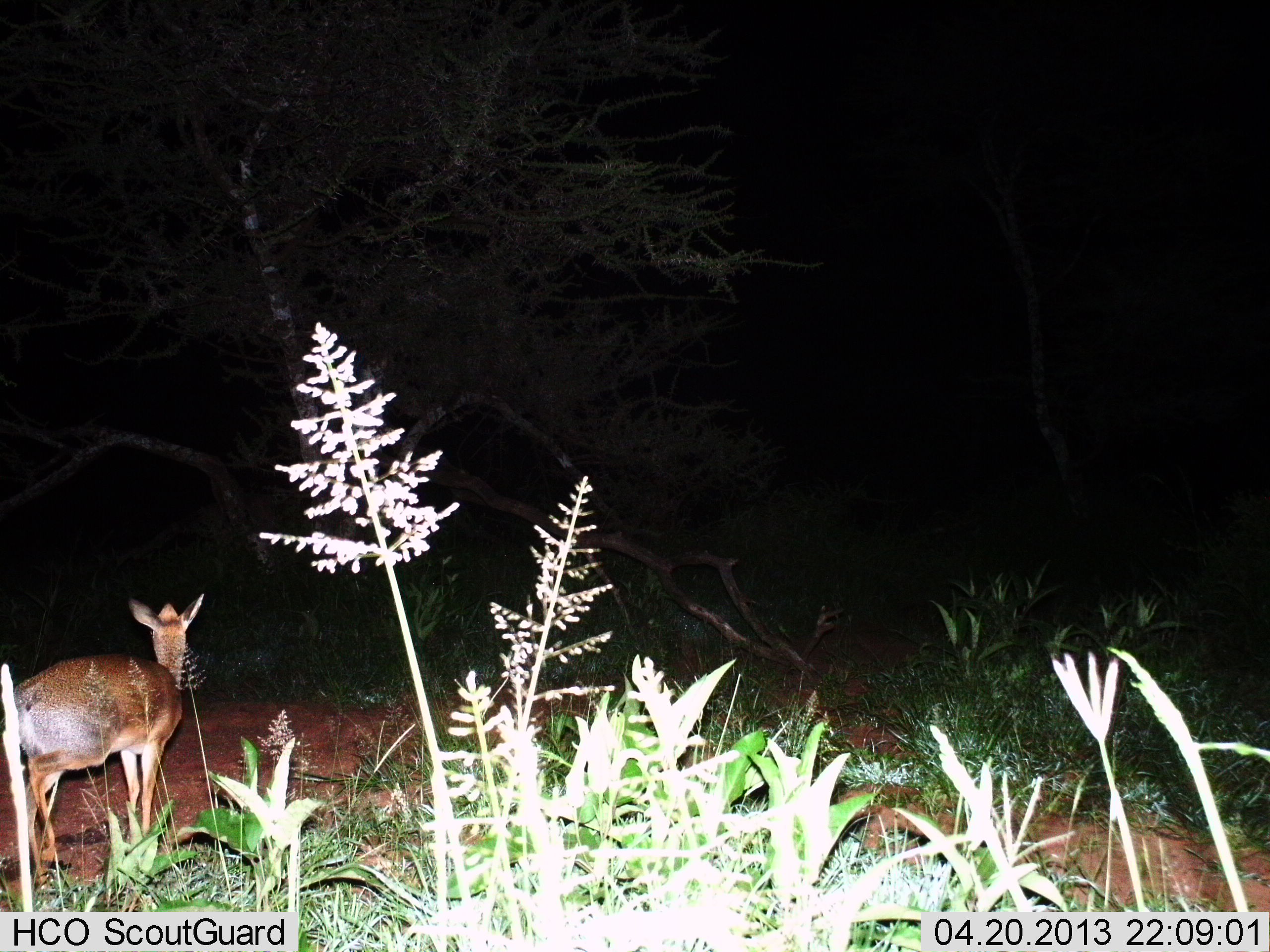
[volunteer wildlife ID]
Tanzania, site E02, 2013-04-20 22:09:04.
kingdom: Animalia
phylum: Chordata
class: Mammalia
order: Artiodactyla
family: Bovidae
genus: Madoqua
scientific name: Madoqua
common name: dikdik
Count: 1.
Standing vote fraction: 95%.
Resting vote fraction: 0%.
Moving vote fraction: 0%.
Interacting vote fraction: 5%.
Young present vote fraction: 0%.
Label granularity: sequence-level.